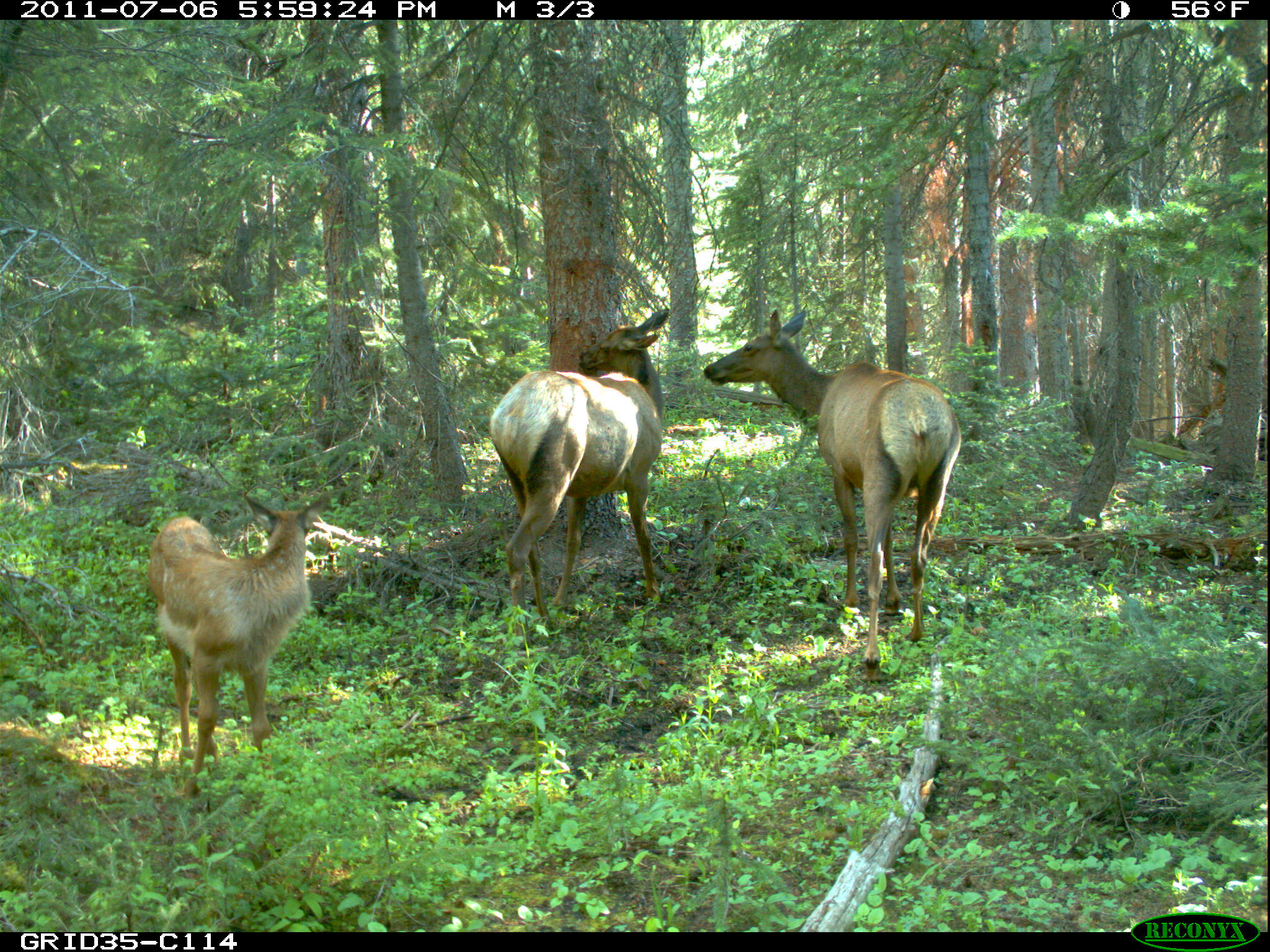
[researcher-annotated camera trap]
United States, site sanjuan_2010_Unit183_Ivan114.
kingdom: Animalia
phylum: Chordata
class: Mammalia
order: Artiodactyla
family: Cervidae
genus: Cervus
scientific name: Cervus elaphus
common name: red deer